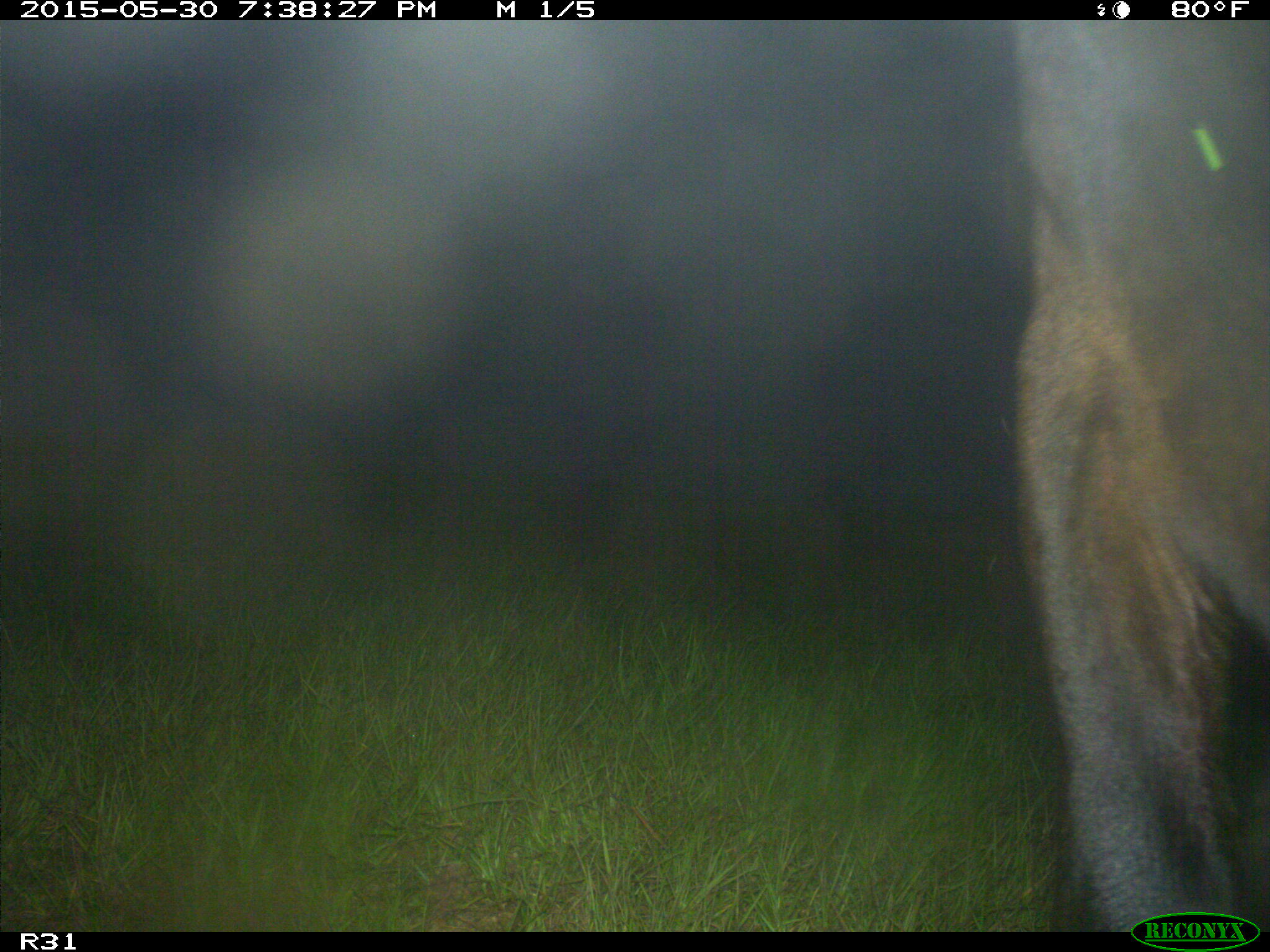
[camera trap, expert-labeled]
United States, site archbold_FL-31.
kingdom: Animalia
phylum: Chordata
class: Mammalia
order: Artiodactyla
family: Bovidae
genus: Bos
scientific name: Bos taurus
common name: domestic cow